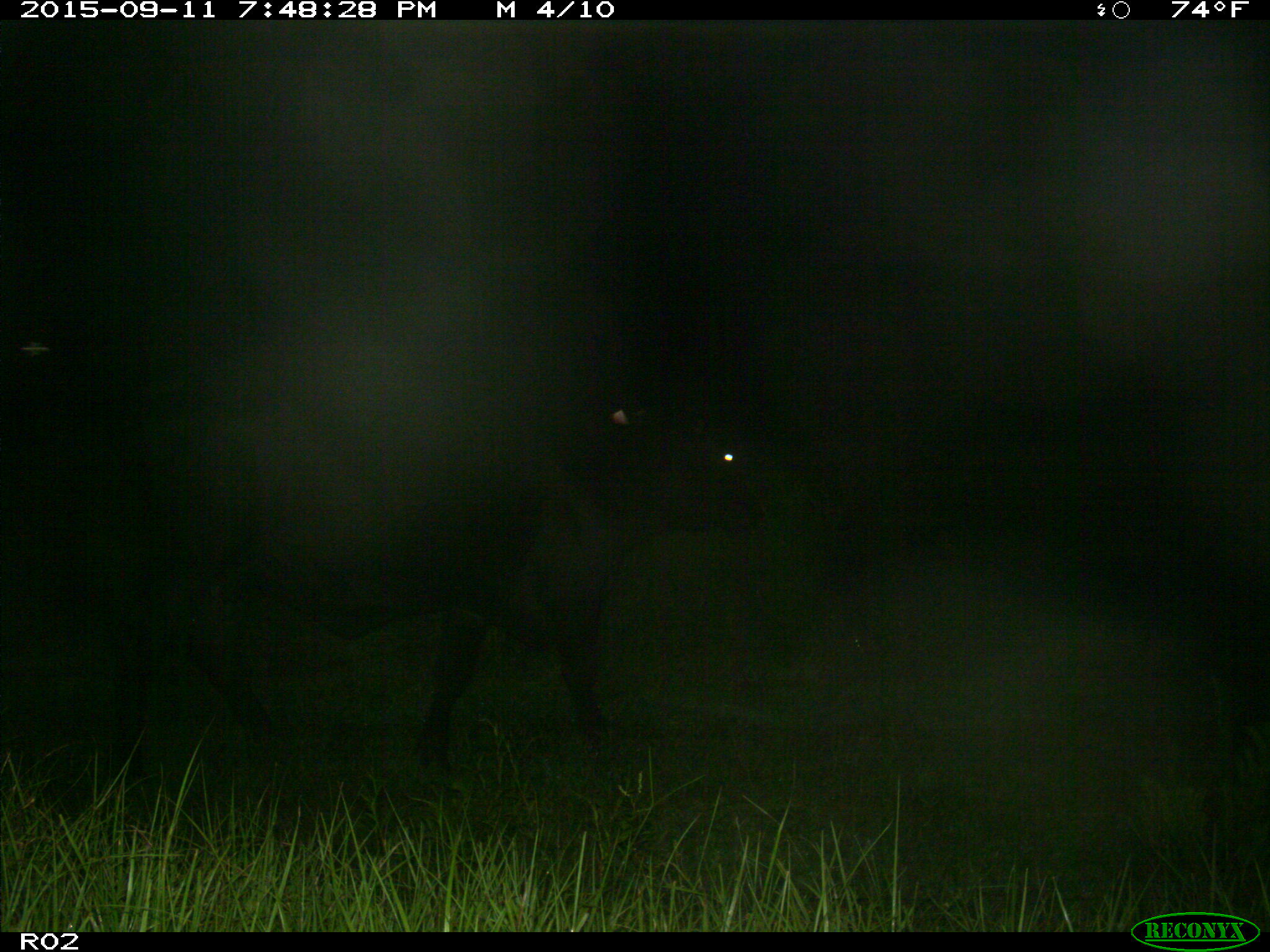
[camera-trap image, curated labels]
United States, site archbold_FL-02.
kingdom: Animalia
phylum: Chordata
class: Mammalia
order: Artiodactyla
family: Bovidae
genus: Bos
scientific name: Bos taurus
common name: domestic cow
Bos taurus (domestic cow).